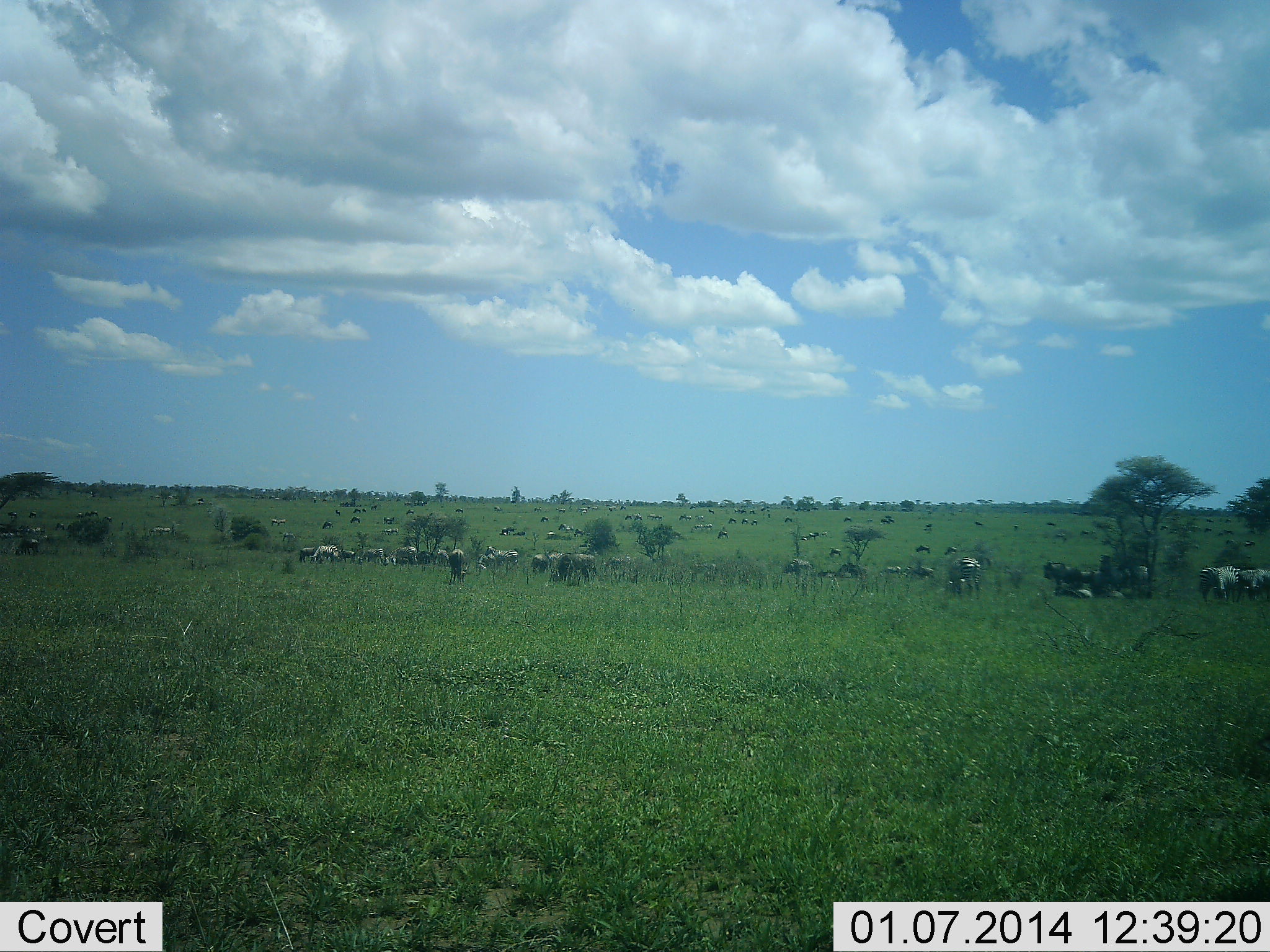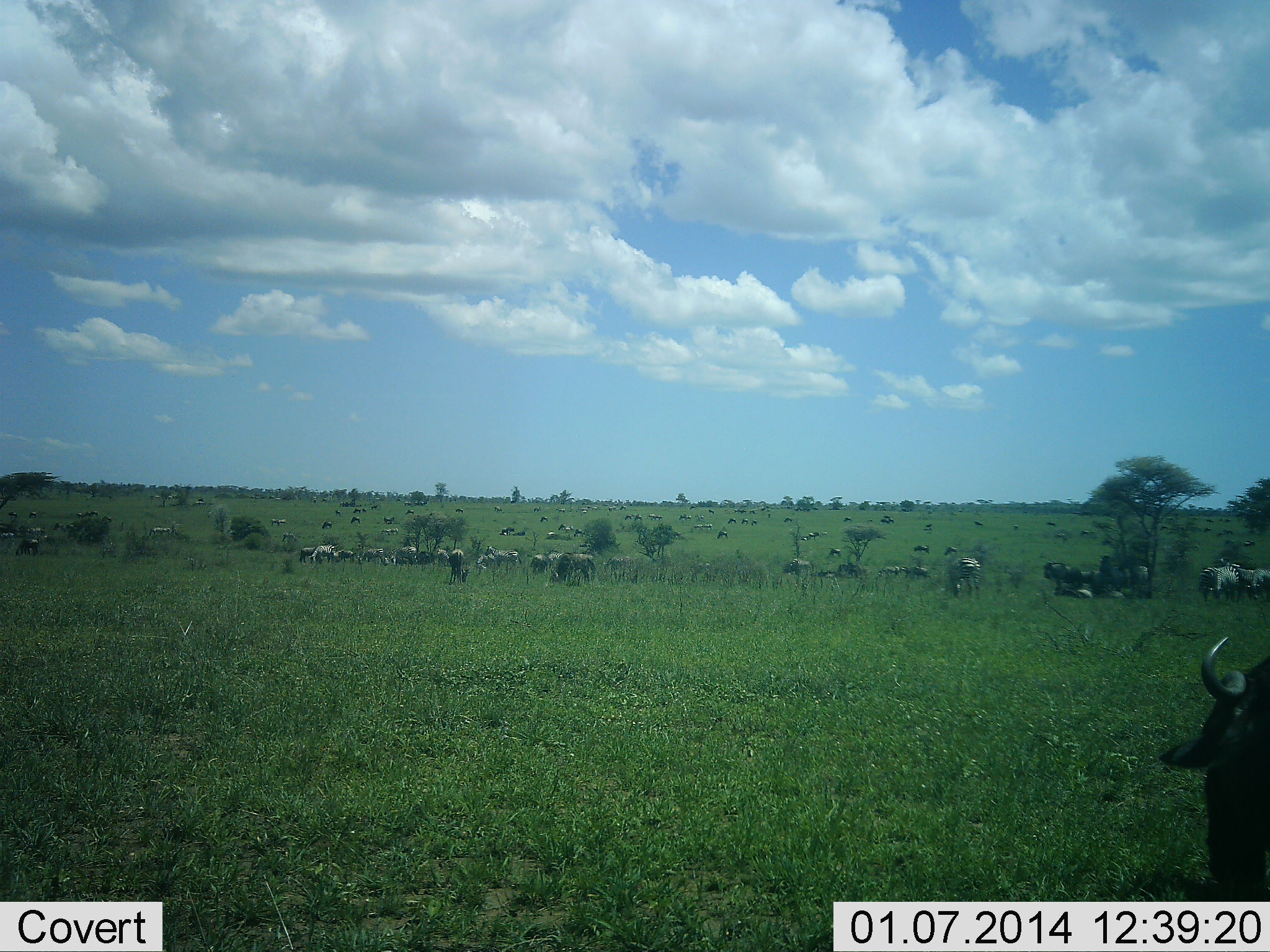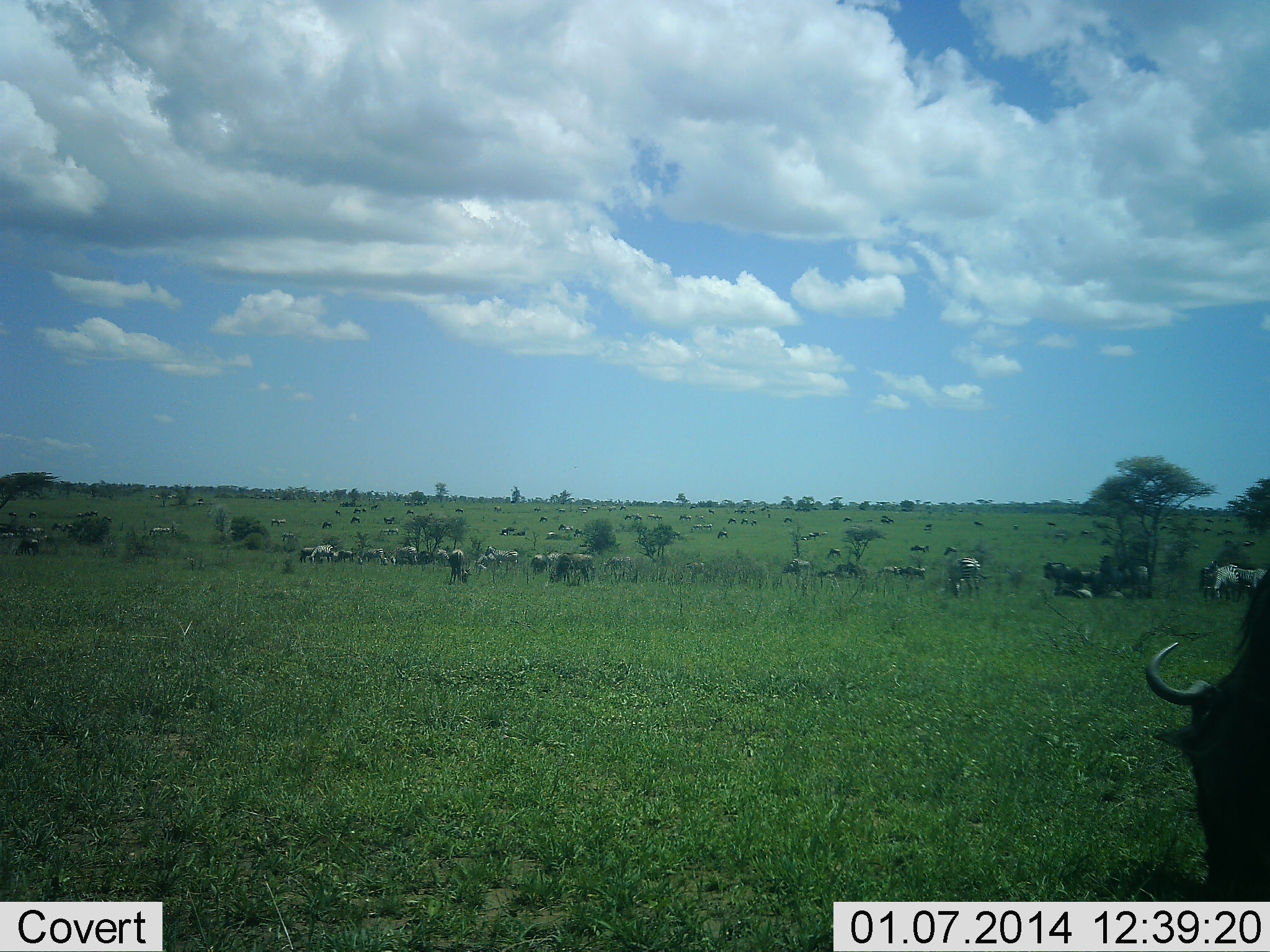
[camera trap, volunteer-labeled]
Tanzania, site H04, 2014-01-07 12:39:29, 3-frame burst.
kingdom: Animalia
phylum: Chordata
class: Mammalia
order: Artiodactyla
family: Bovidae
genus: Connochaetes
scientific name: Connochaetes taurinus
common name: blue wildebeest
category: wildebeest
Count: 11-50.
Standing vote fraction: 69%.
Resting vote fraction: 38%.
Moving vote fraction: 54%.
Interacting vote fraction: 23%.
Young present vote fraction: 0%.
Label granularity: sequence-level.